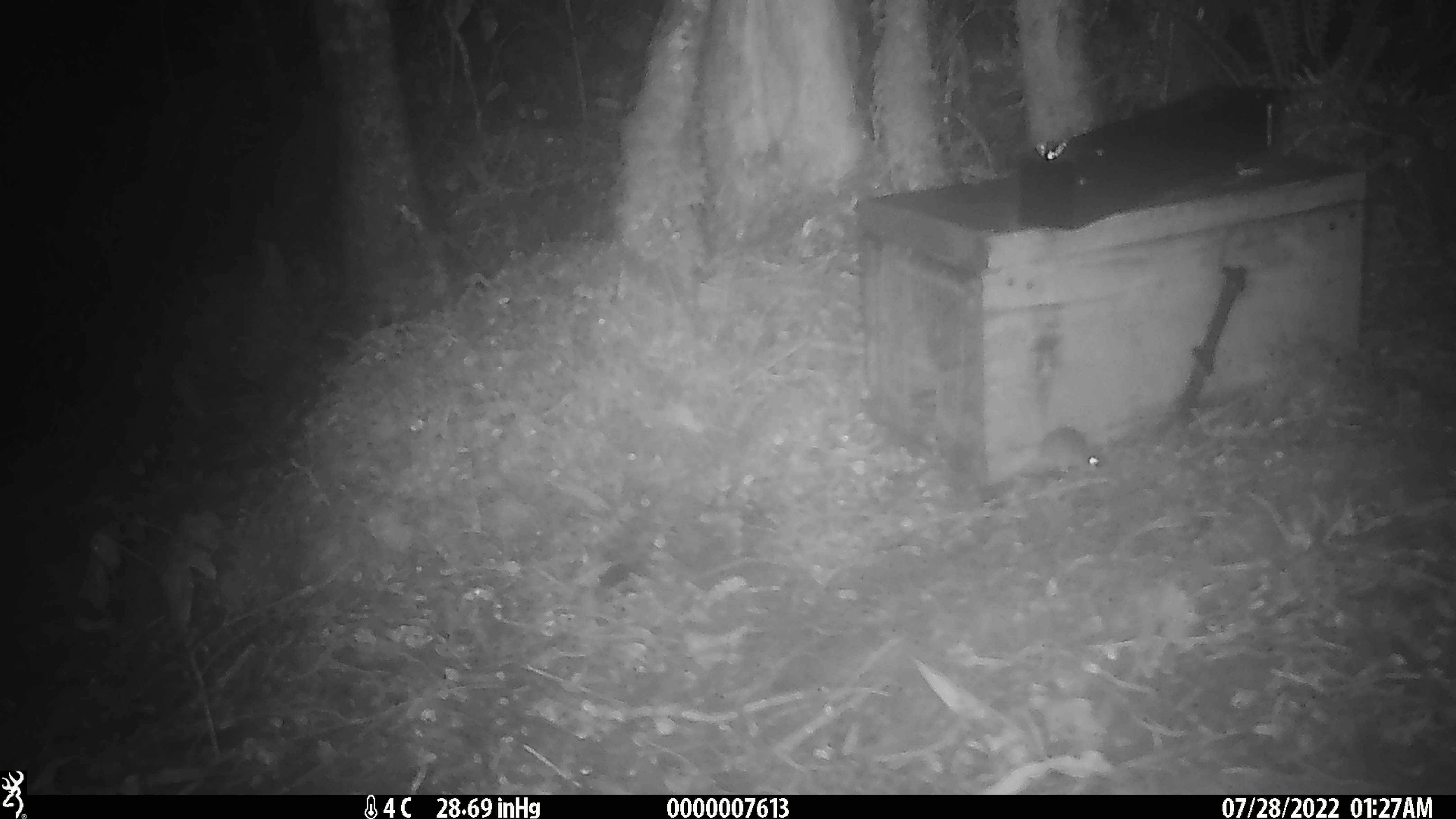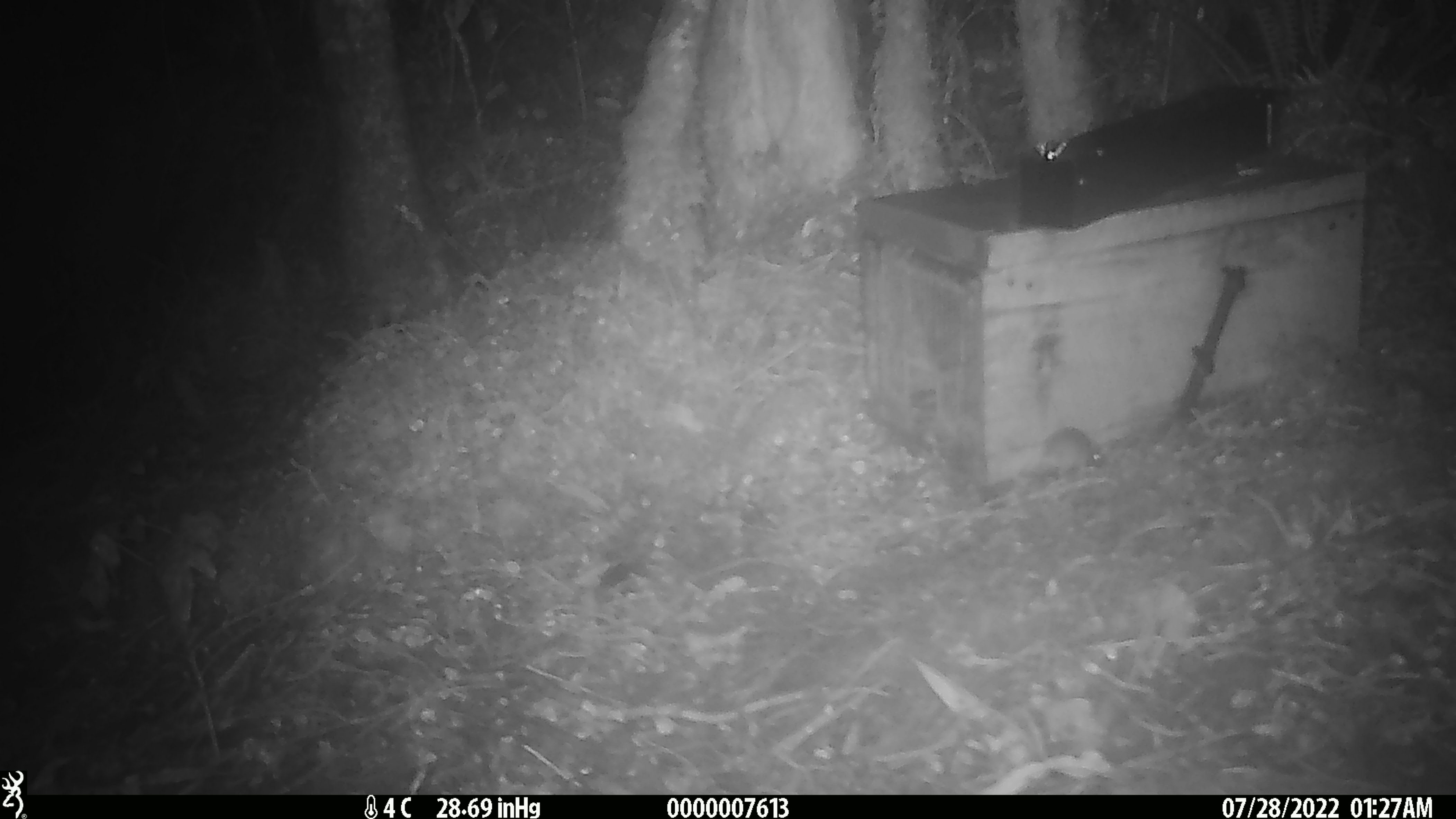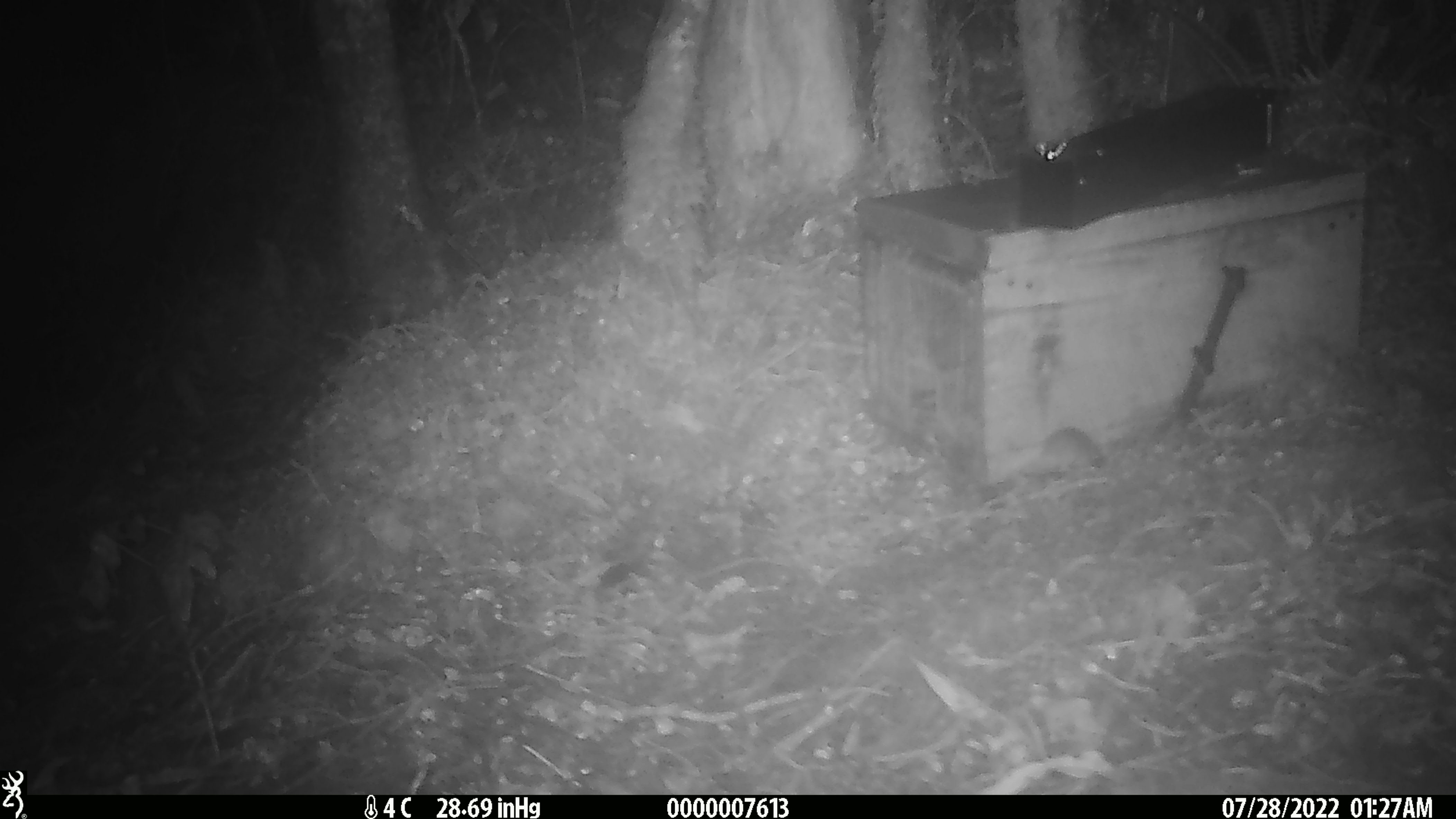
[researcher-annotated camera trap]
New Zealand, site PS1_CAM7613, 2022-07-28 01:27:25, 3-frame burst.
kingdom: Animalia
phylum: Chordata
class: Mammalia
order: Rodentia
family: Muridae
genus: Mus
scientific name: Mus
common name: mouse